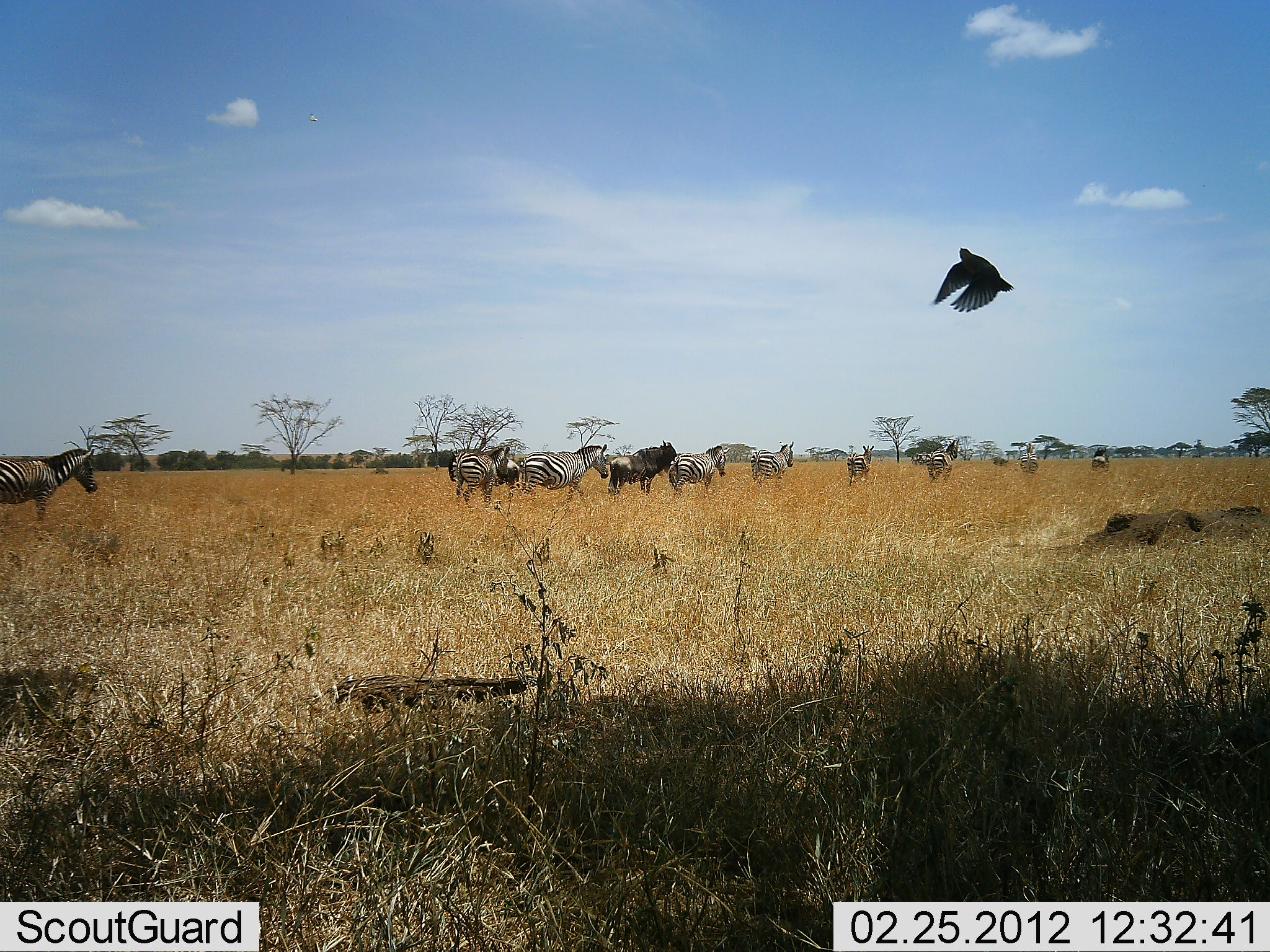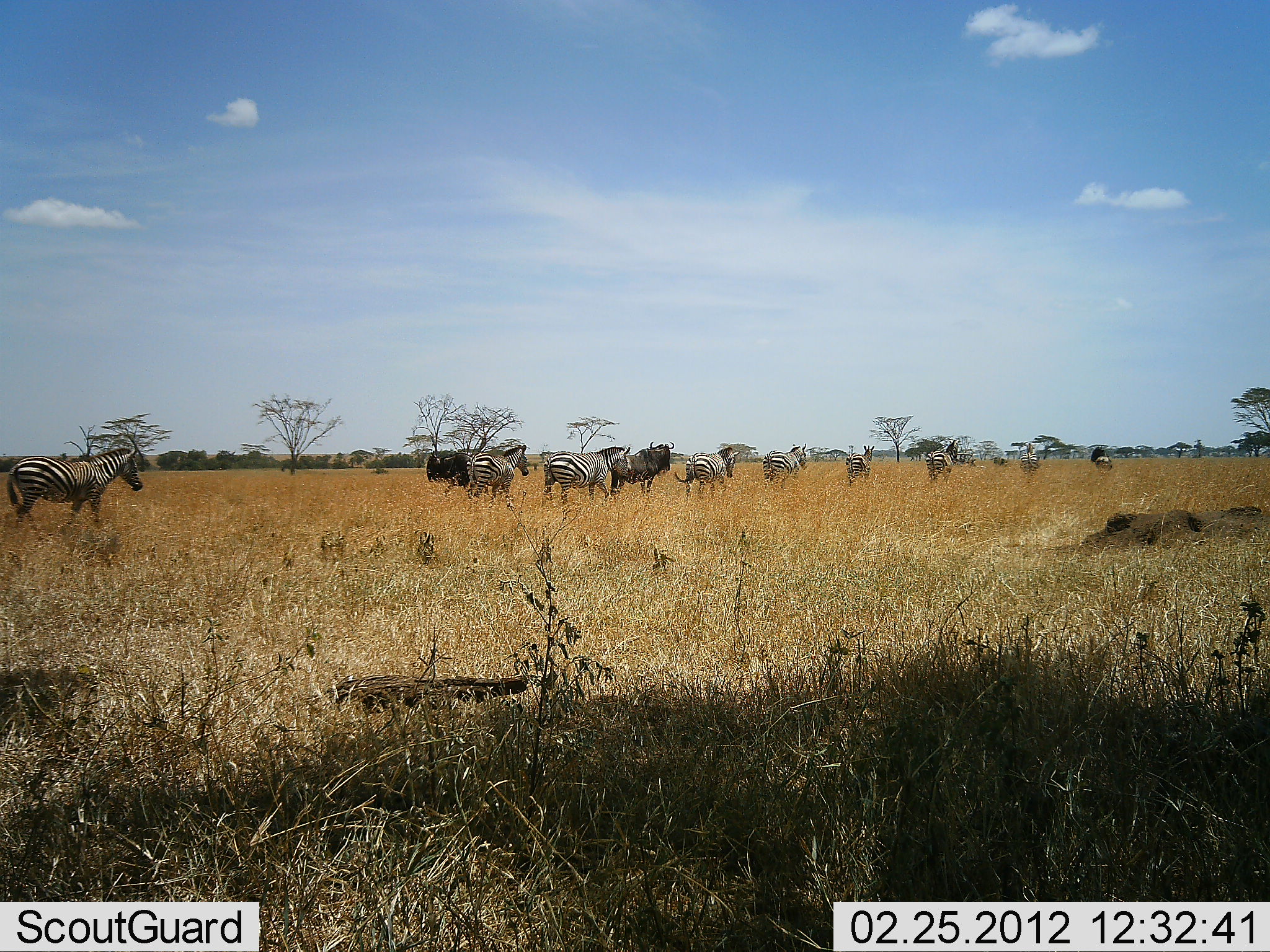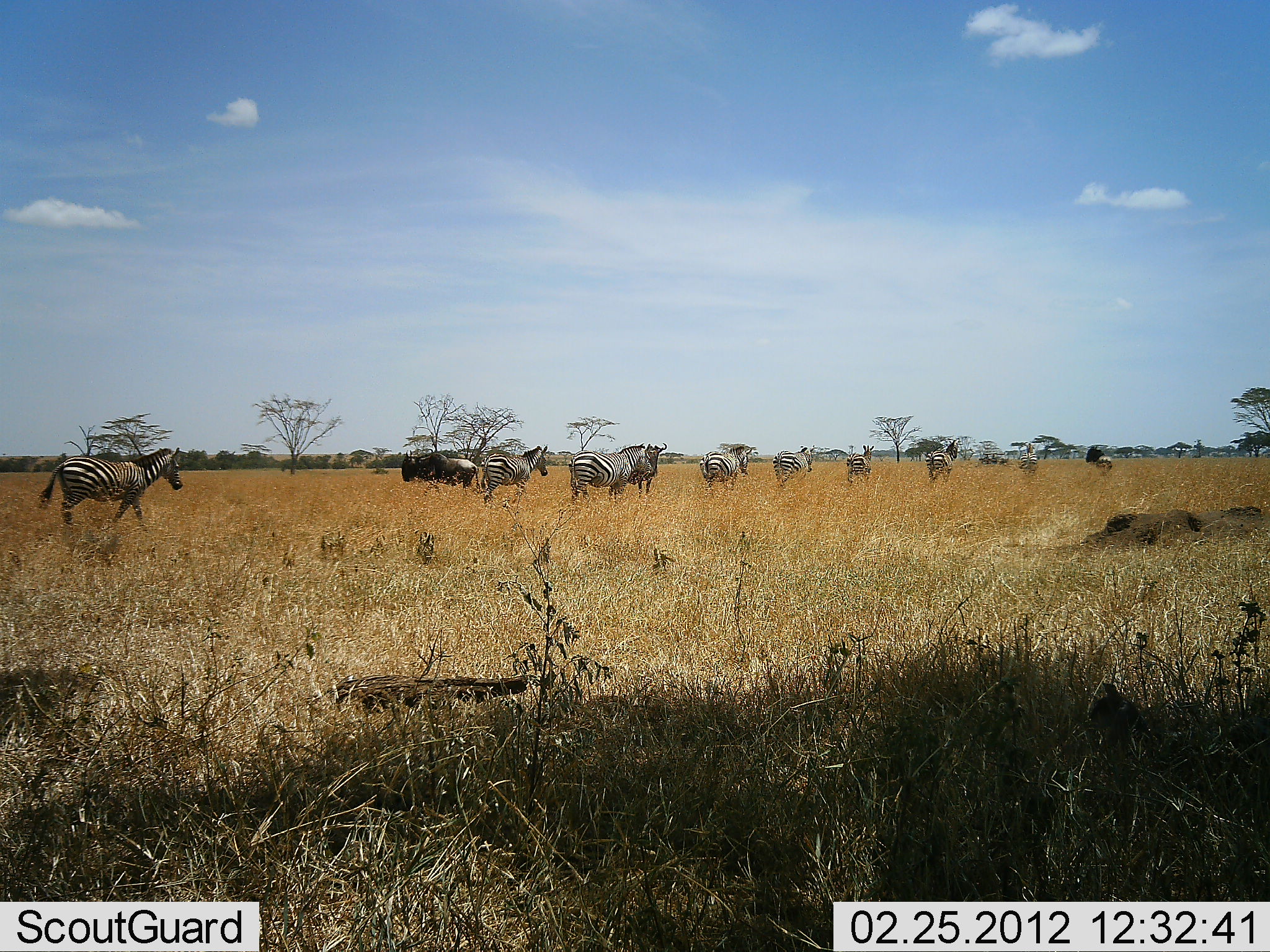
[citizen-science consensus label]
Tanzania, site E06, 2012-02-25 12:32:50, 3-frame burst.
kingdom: Animalia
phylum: Chordata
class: Aves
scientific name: Aves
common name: bird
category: otherbird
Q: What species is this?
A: Otherbird (bird) (Aves).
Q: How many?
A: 1.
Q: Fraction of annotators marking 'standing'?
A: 0%.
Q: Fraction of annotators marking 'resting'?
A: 0%.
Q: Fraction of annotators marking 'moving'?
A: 100%.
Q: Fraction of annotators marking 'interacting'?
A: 0%.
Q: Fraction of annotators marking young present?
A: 0%.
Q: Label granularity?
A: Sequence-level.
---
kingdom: Animalia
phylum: Chordata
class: Mammalia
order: Artiodactyla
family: Bovidae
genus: Connochaetes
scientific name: Connochaetes taurinus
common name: blue wildebeest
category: wildebeest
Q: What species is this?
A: Wildebeest (blue wildebeest) (Connochaetes taurinus).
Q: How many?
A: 3.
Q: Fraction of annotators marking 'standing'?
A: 28%.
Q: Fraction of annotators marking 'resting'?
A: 0%.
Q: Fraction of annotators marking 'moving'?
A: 80%.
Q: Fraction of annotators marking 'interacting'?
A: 0%.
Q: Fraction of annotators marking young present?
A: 0%.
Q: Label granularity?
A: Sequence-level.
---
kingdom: Animalia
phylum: Chordata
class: Mammalia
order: Perissodactyla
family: Equidae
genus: Equus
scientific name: Equus quagga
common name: plains zebra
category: zebra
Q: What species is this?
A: Zebra (plains zebra) (Equus quagga).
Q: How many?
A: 10.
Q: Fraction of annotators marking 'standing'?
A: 21%.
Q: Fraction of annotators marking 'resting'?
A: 0%.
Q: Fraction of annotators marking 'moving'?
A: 94%.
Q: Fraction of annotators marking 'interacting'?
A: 3%.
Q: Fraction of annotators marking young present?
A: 0%.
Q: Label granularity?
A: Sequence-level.